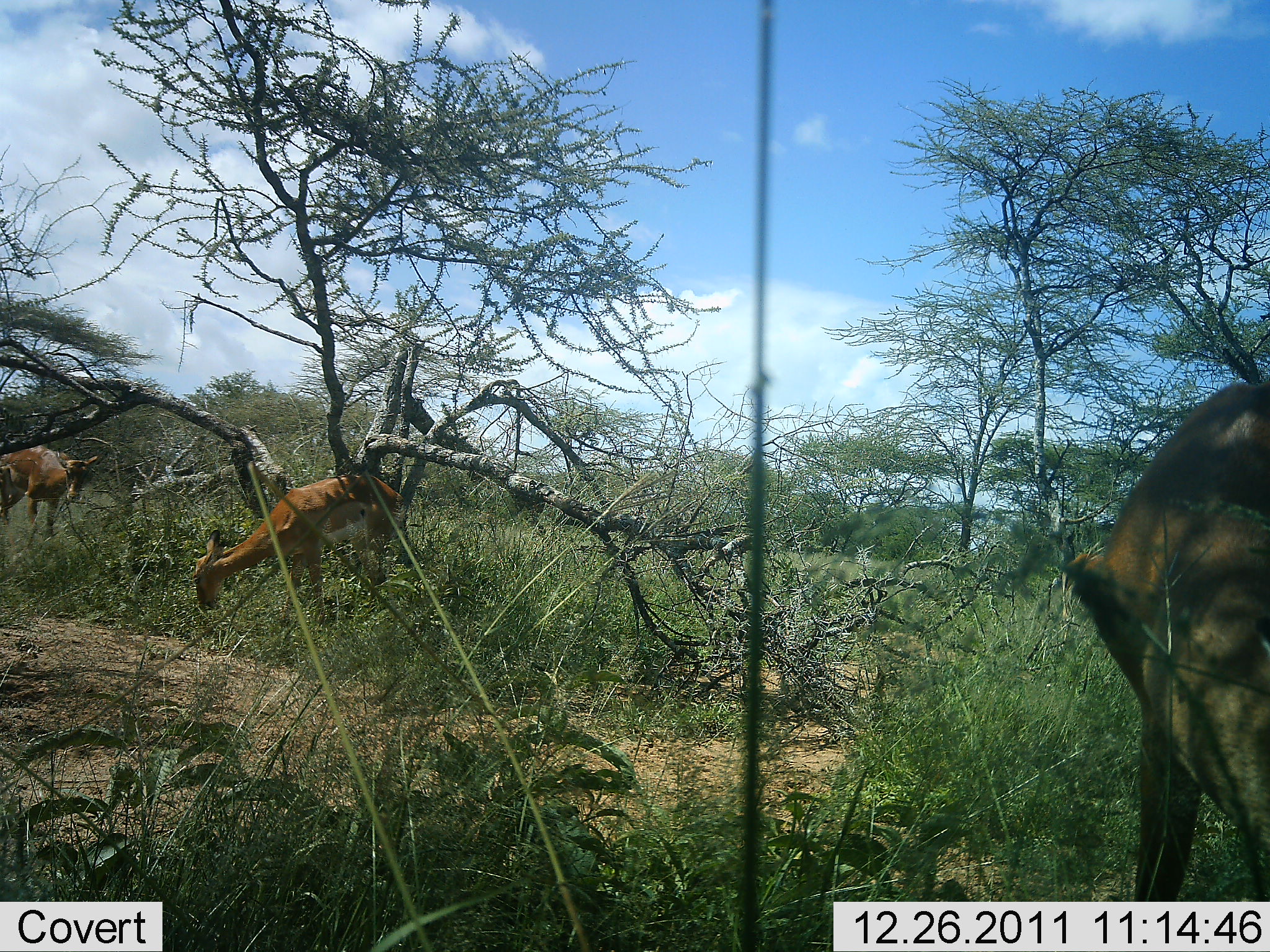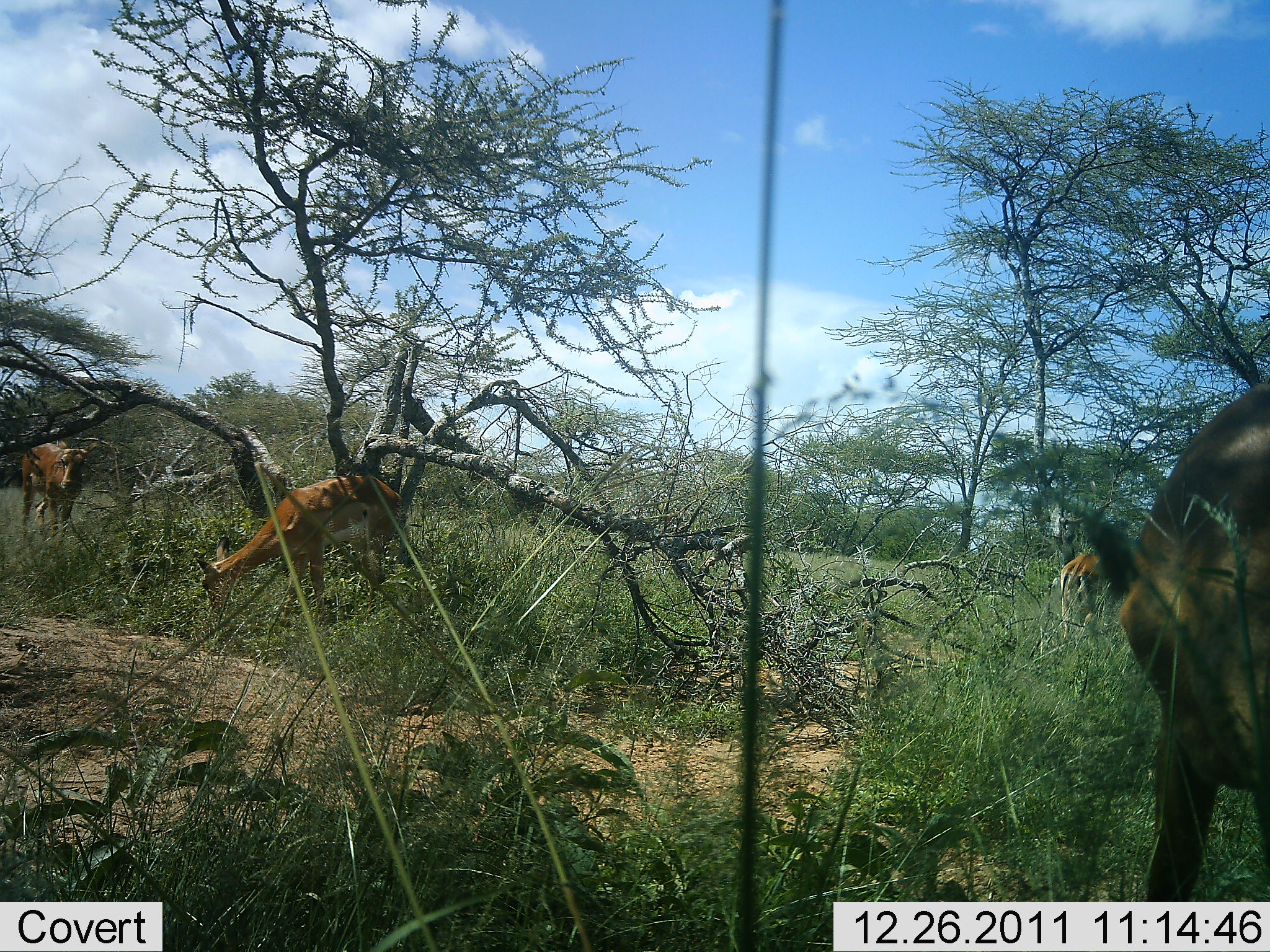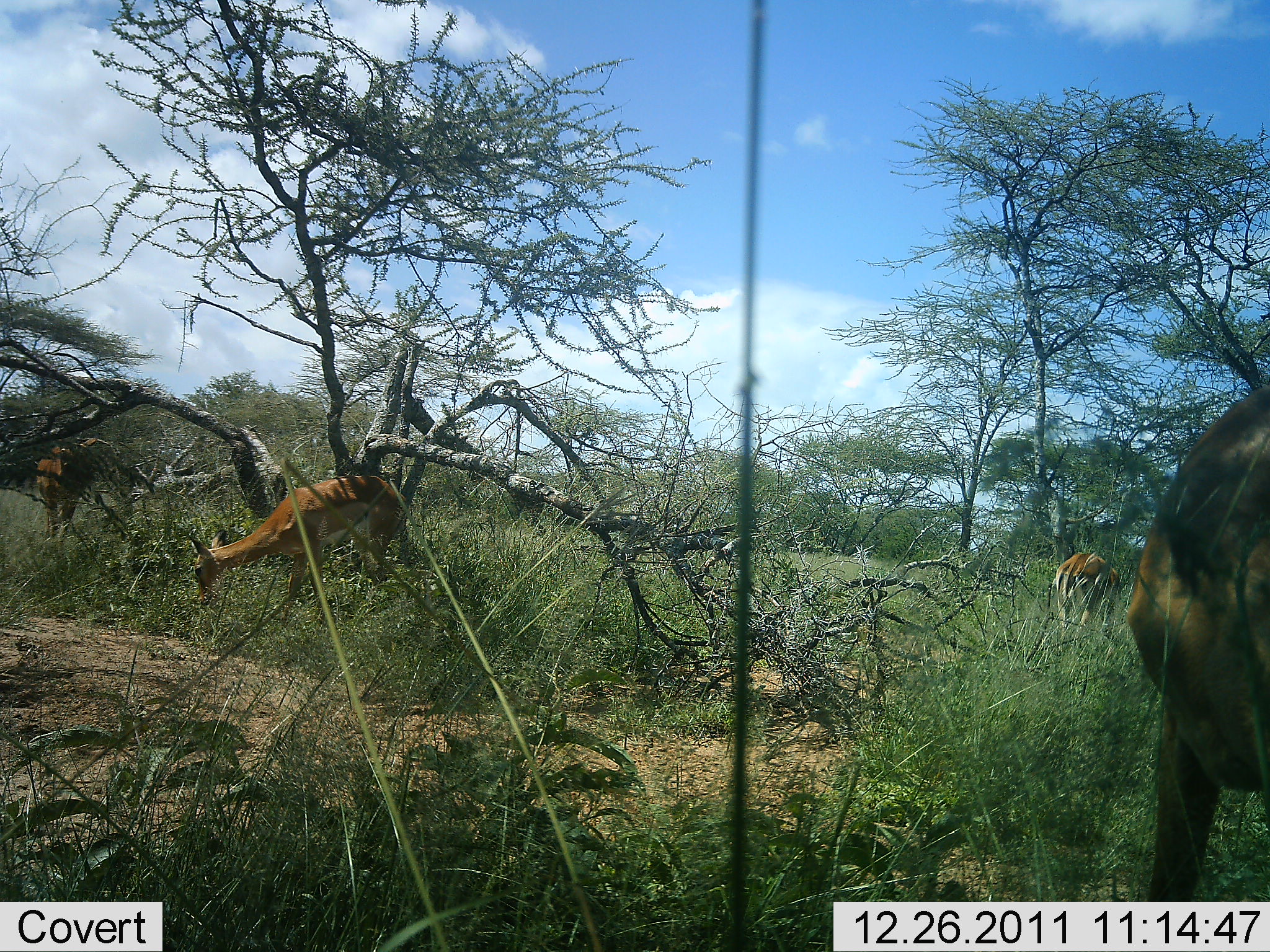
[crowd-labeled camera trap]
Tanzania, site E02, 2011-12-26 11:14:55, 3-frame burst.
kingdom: Animalia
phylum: Chordata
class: Mammalia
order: Artiodactyla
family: Bovidae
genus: Nanger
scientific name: Nanger granti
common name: grant's gazelle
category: gazellegrants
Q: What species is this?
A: Gazellegrants (grant's gazelle) (Nanger granti).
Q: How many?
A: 4.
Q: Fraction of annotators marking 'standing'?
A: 60%.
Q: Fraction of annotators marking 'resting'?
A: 0%.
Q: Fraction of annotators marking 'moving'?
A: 20%.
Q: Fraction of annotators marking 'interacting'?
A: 0%.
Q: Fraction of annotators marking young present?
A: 0%.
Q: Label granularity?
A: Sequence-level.